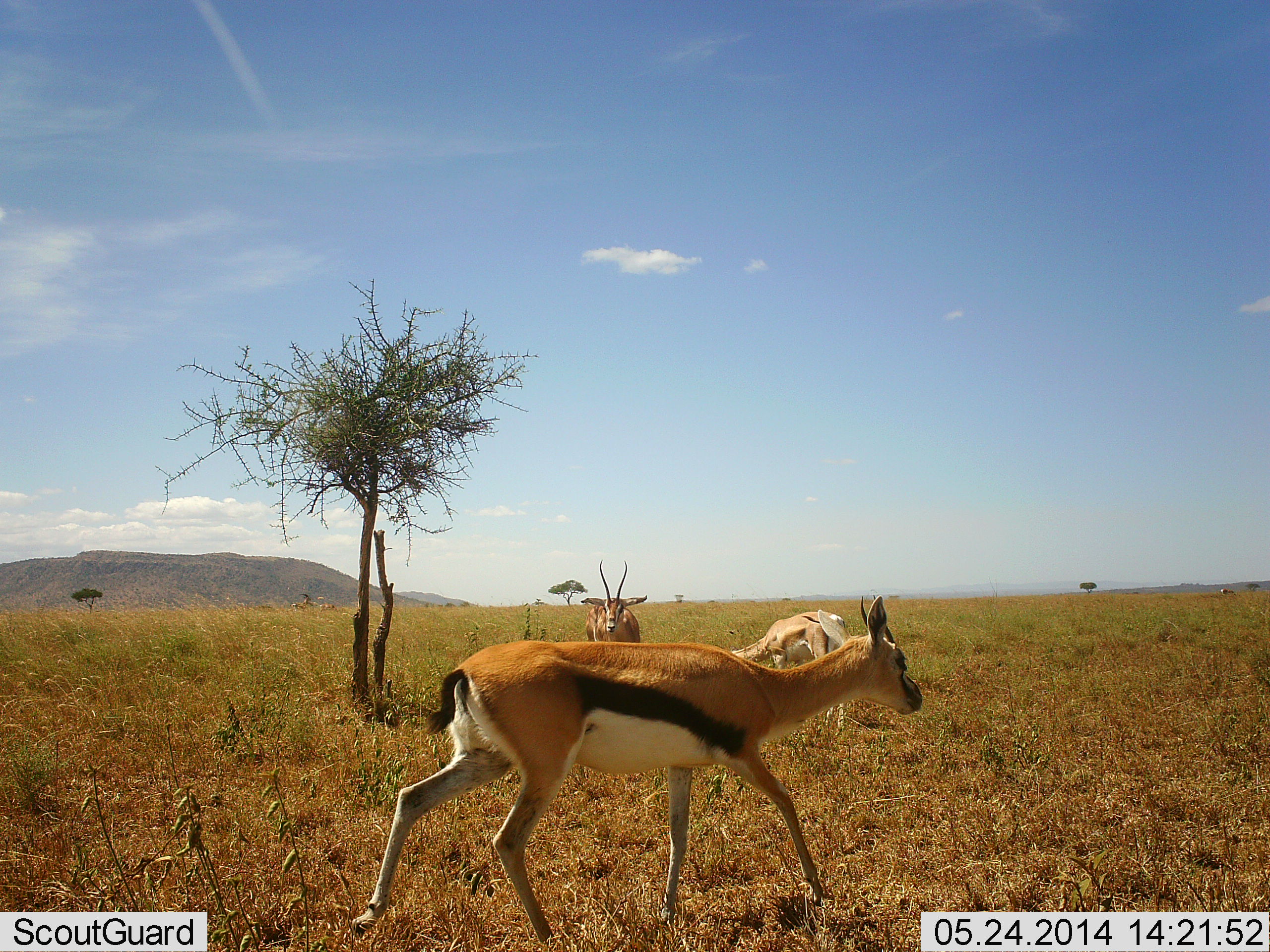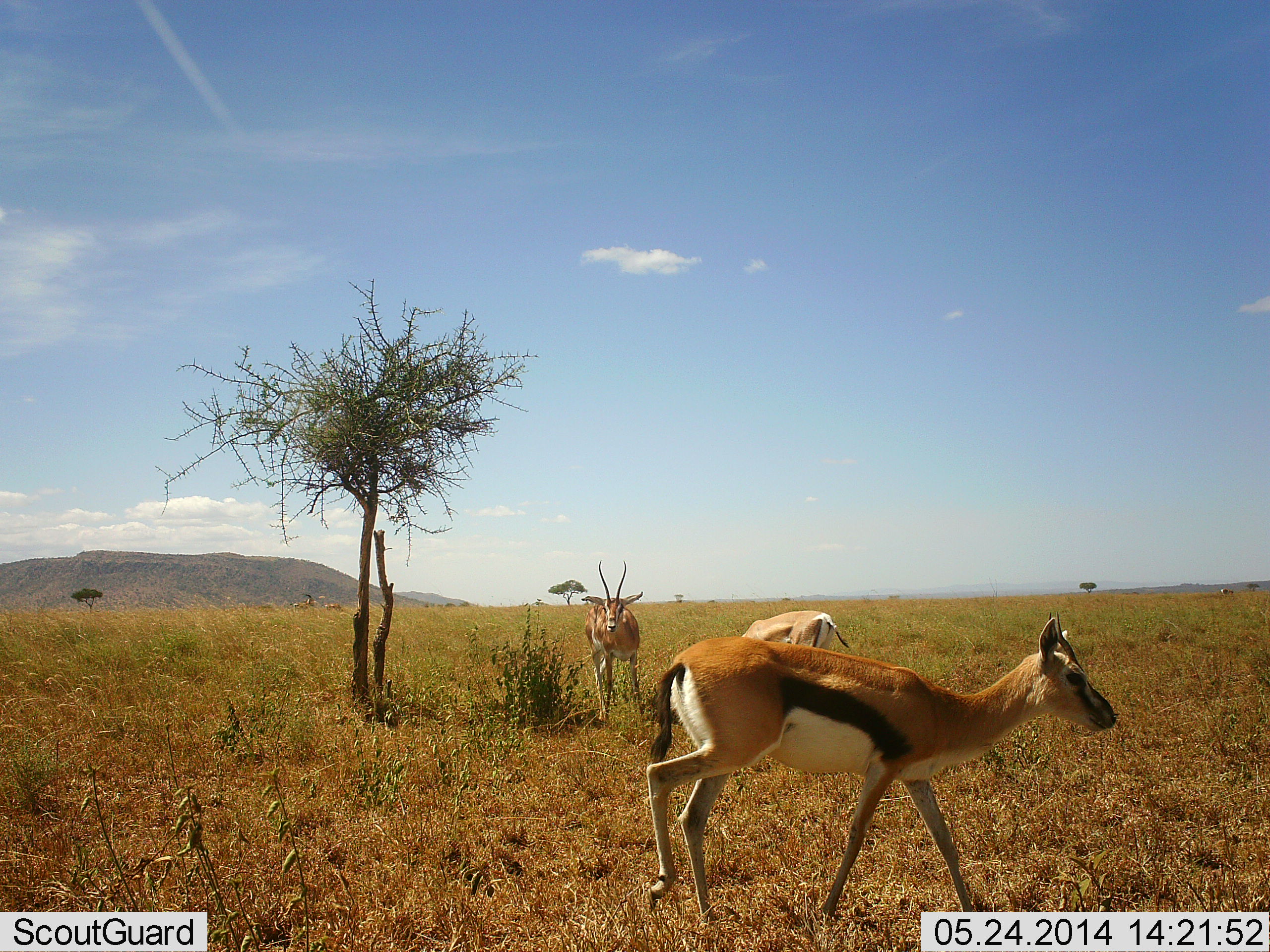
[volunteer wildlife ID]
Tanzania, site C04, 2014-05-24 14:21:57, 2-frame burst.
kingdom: Animalia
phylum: Chordata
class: Mammalia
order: Artiodactyla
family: Bovidae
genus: Eudorcas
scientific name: Eudorcas thomsonii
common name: thomson's gazelle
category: gazellethomsons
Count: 3.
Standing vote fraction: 53%.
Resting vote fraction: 3%.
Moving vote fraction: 81%.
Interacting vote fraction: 0%.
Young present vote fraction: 4%.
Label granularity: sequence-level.